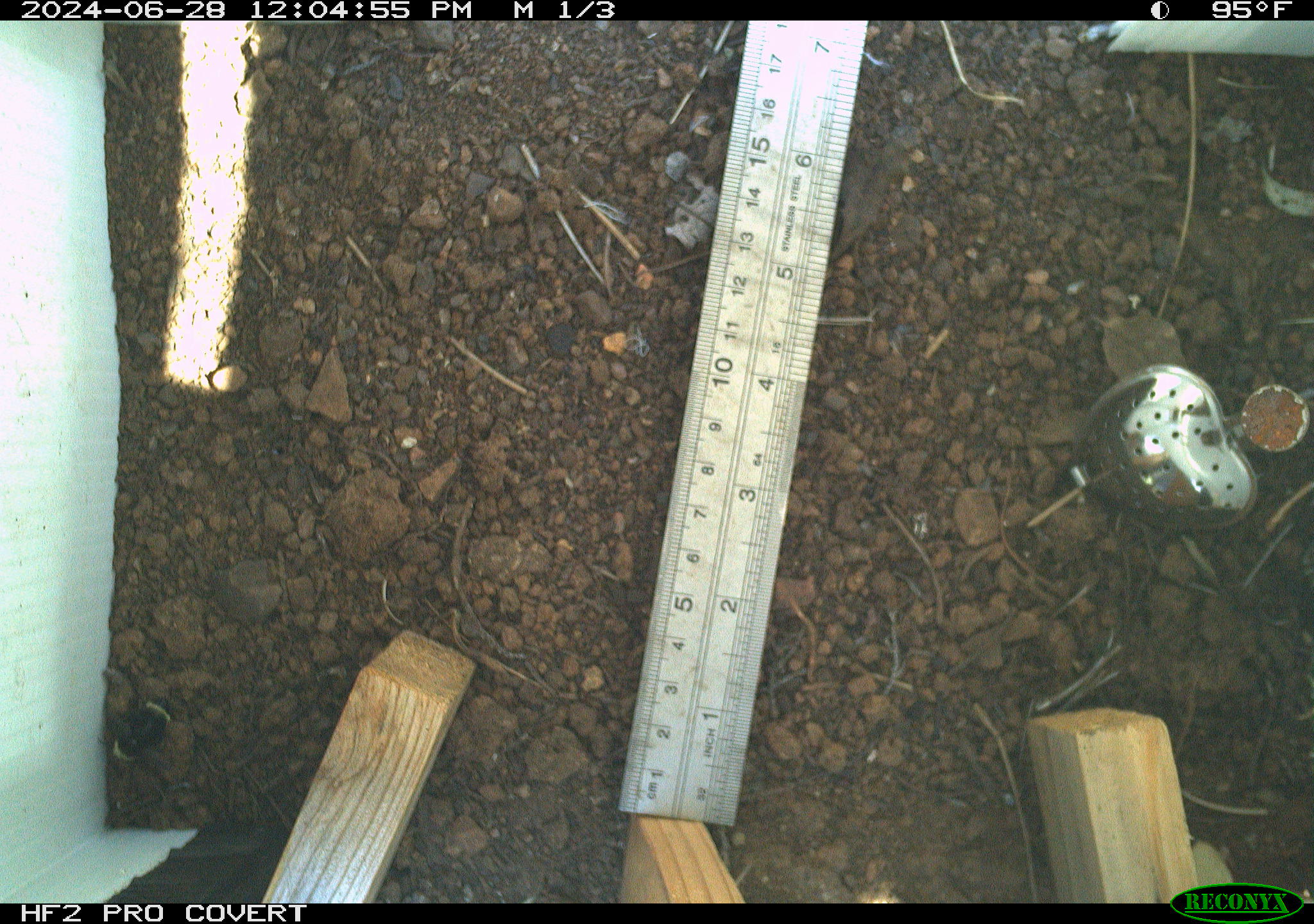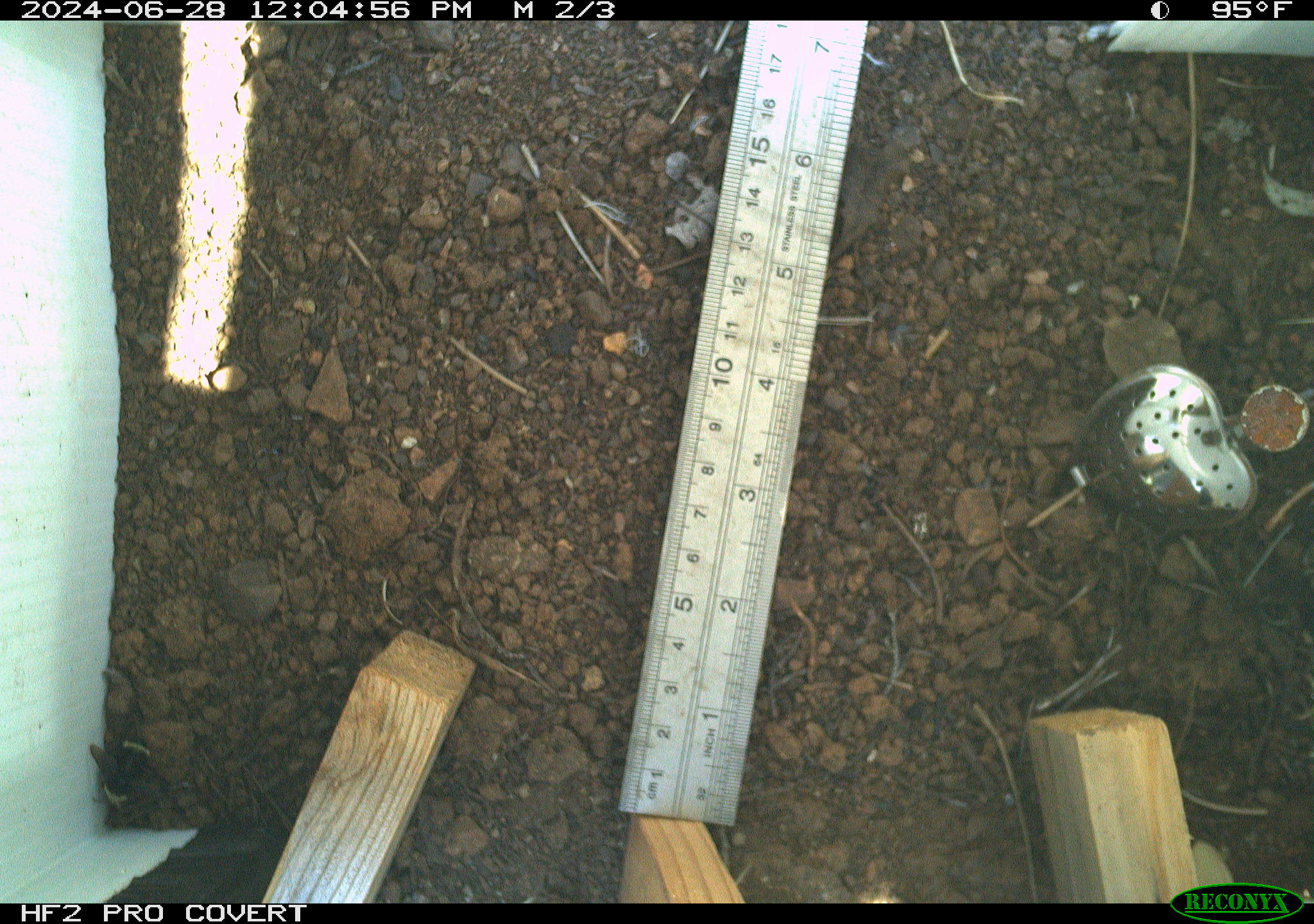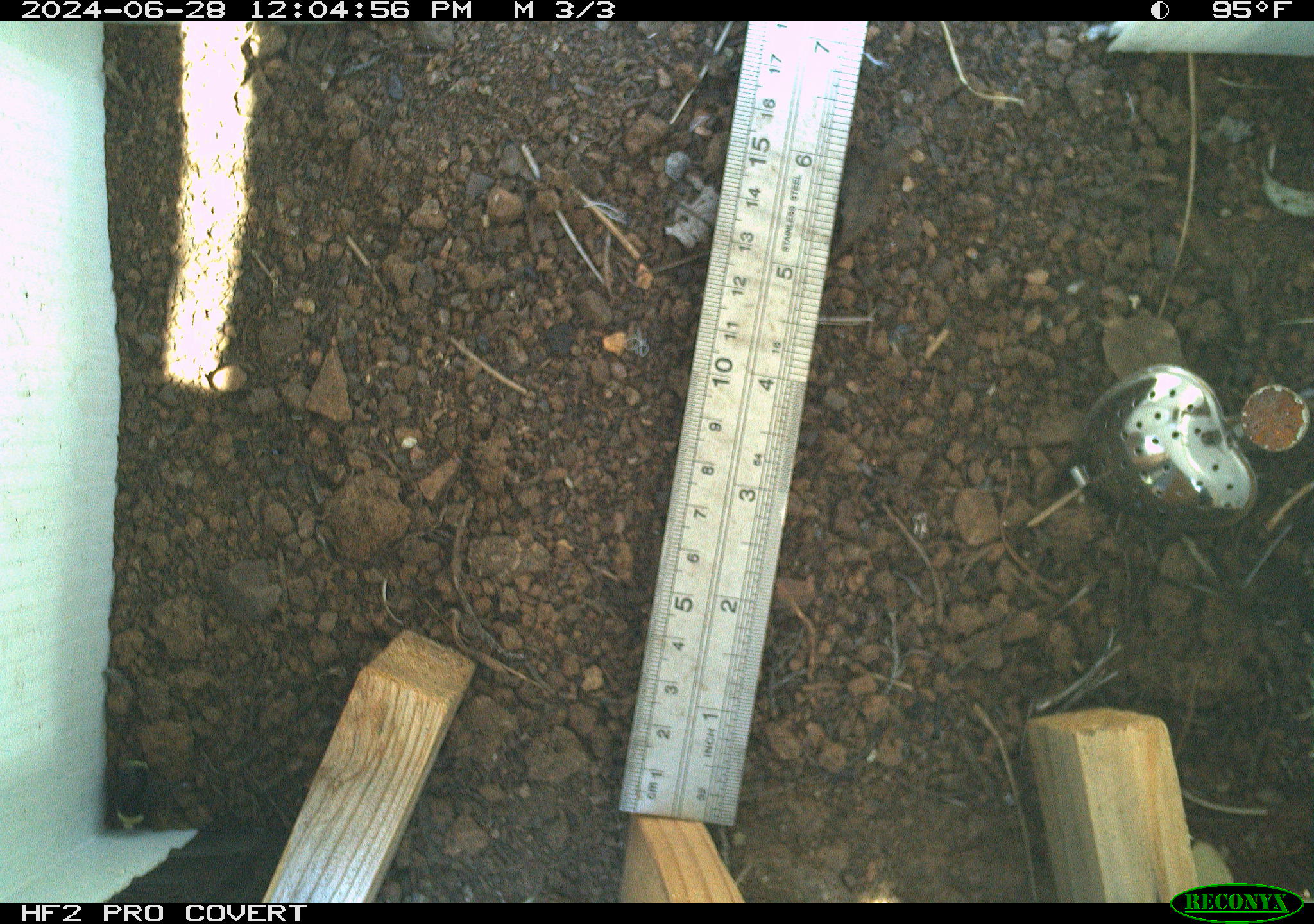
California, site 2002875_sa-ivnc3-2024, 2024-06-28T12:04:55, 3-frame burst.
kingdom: Animalia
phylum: Arthropoda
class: Insecta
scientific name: Insecta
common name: insect